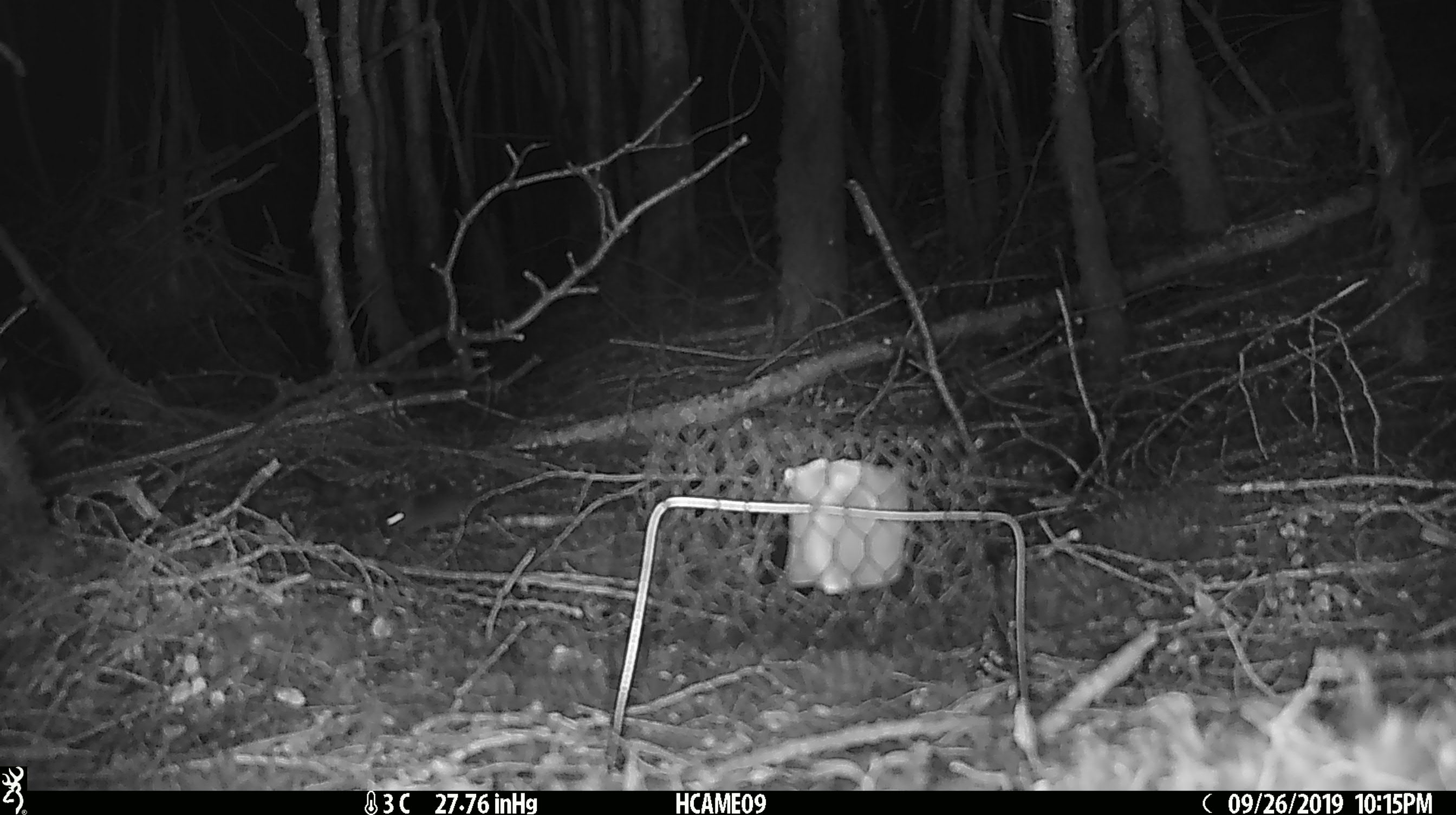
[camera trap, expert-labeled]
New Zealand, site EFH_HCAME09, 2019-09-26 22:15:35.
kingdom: Animalia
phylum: Chordata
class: Mammalia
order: Rodentia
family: Muridae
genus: Mus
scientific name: Mus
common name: mouse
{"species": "mouse (Mus)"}